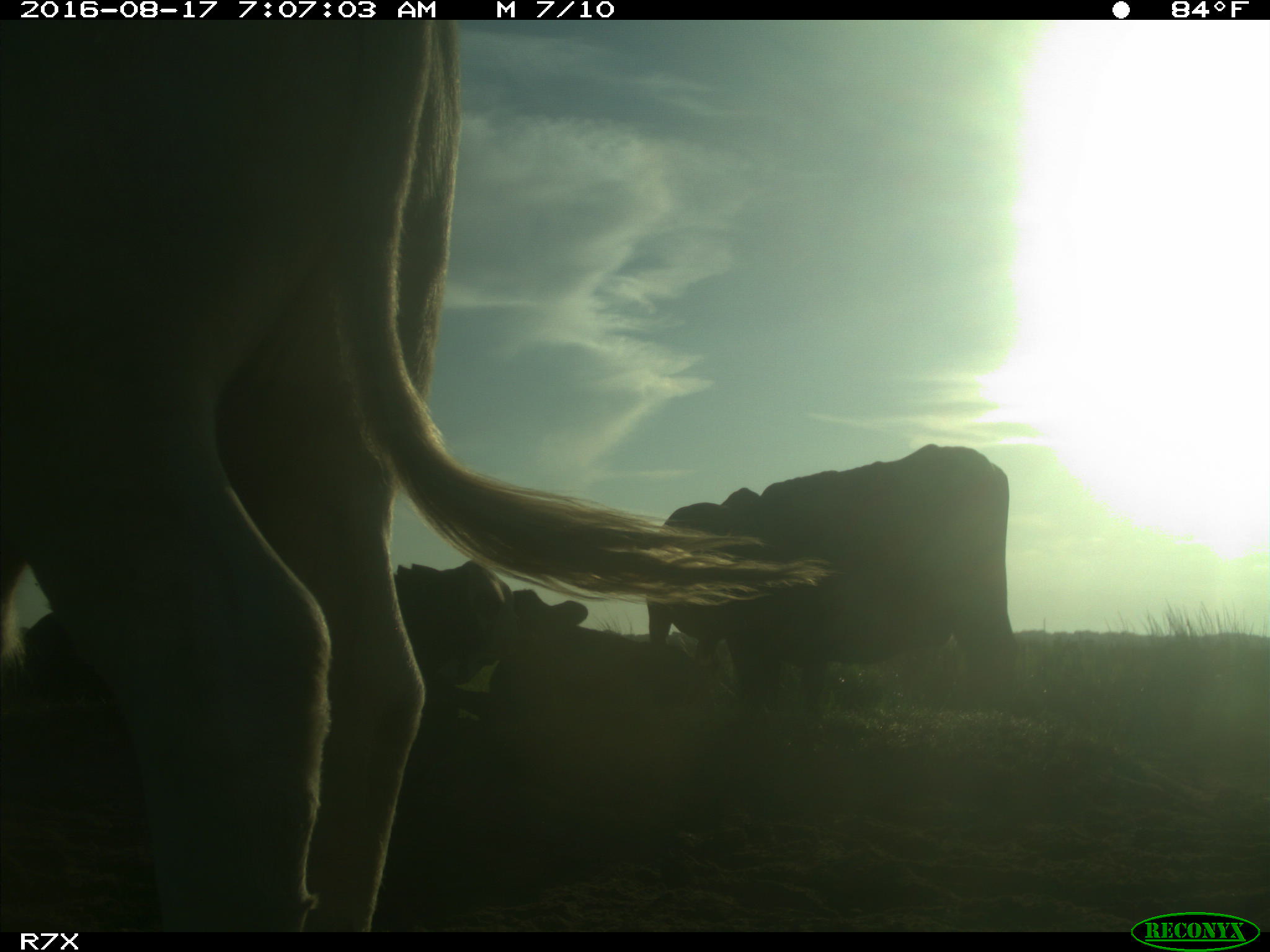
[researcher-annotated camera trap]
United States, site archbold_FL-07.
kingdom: Animalia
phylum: Chordata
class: Mammalia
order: Artiodactyla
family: Bovidae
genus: Bos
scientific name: Bos taurus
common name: domestic cow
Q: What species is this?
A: Bos taurus (domestic cow).